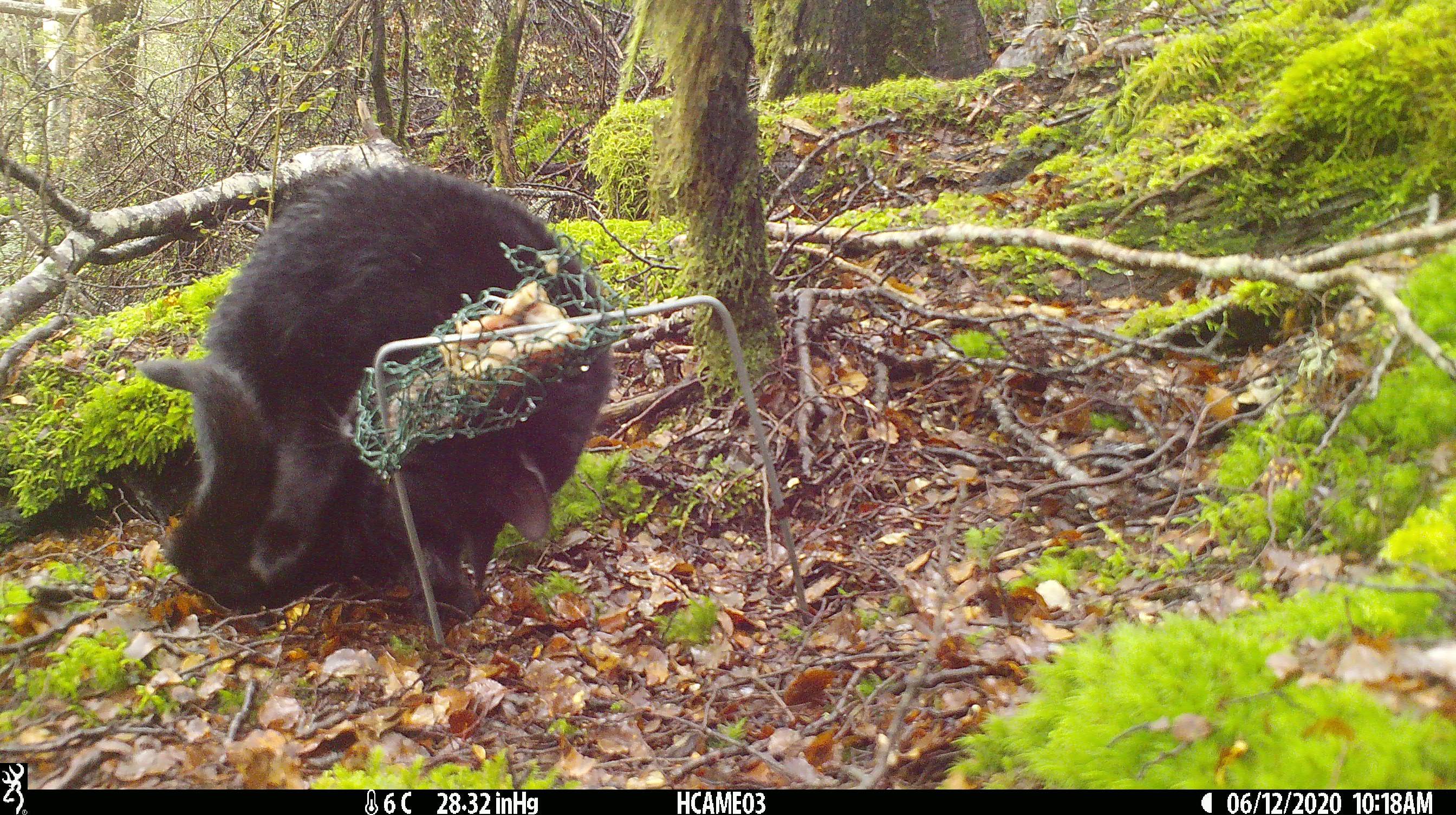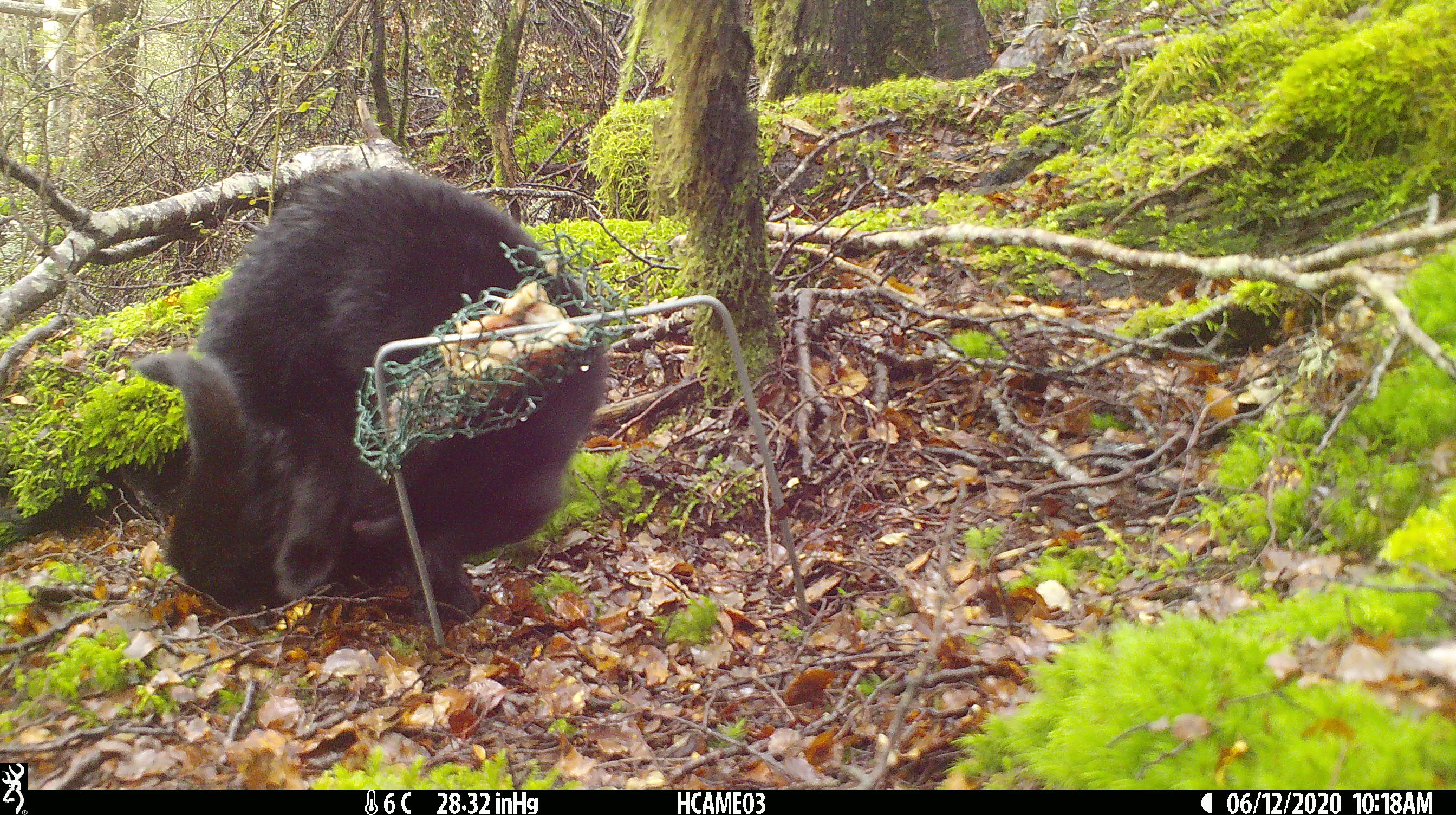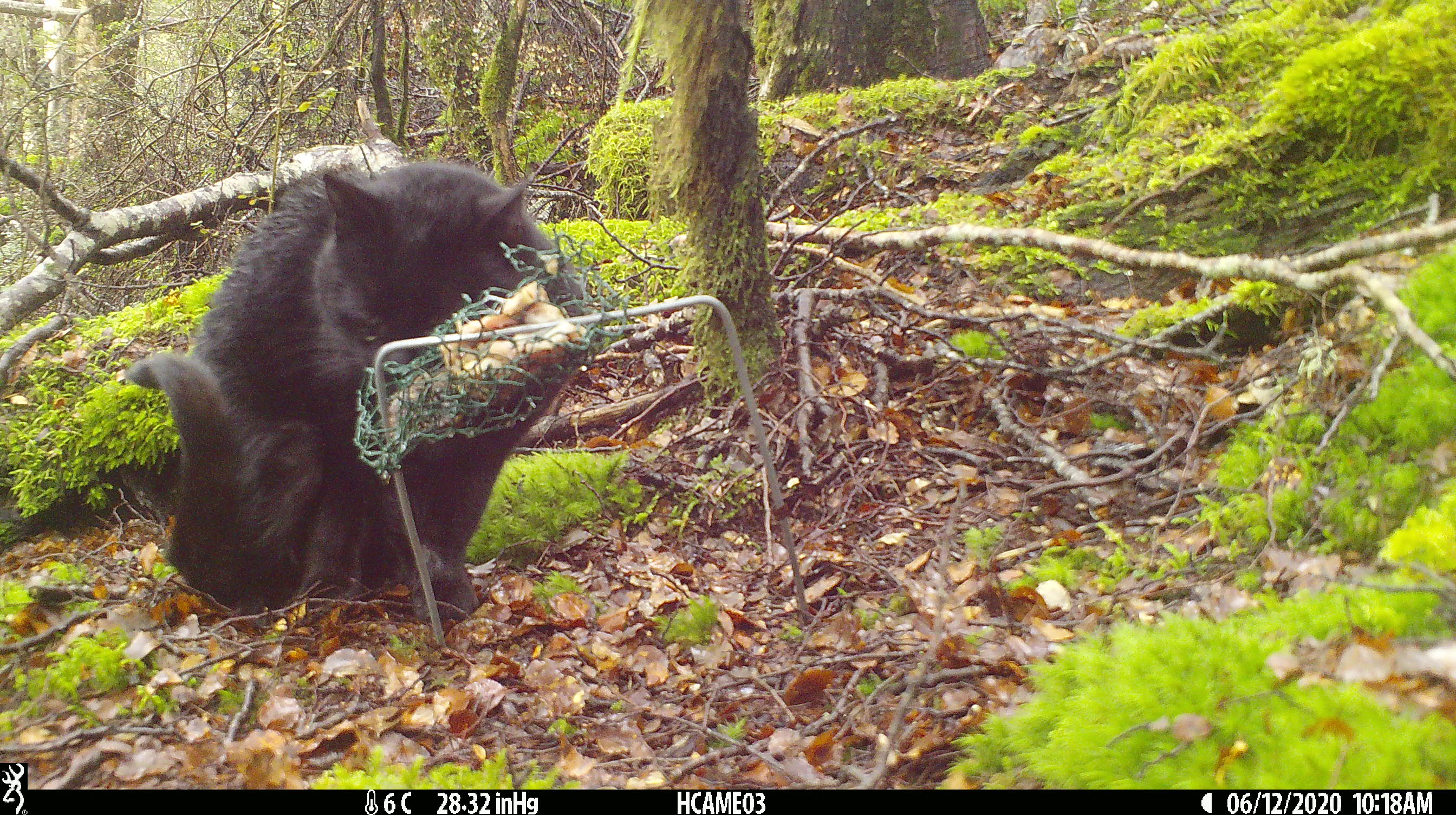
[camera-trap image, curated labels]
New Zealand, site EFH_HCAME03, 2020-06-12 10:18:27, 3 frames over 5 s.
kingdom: Animalia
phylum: Chordata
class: Mammalia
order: Carnivora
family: Felidae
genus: Felis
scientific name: Felis catus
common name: domestic cat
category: cat